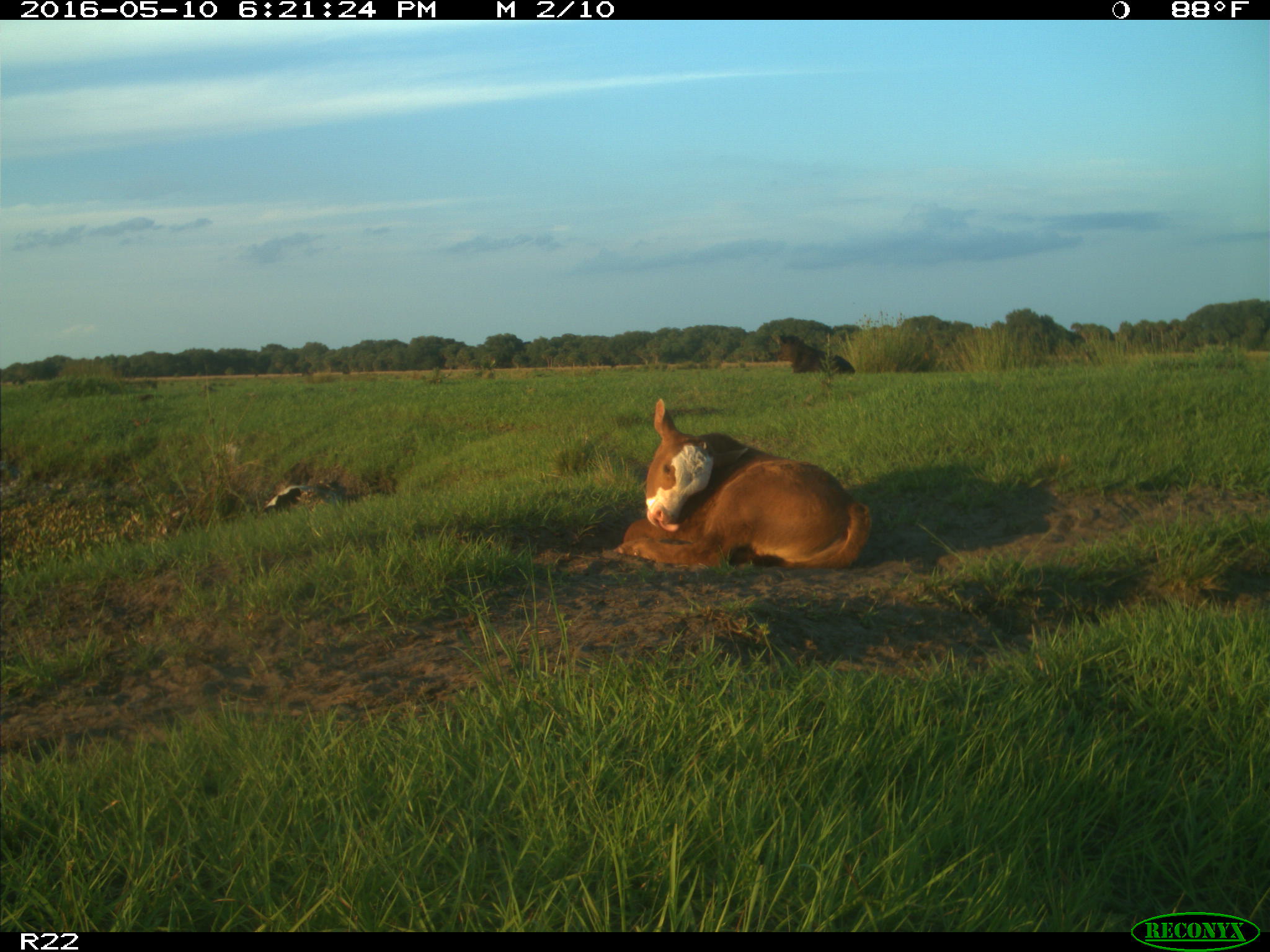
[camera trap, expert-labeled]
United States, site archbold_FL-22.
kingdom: Animalia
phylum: Chordata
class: Mammalia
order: Artiodactyla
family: Bovidae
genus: Bos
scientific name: Bos taurus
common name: domestic cow